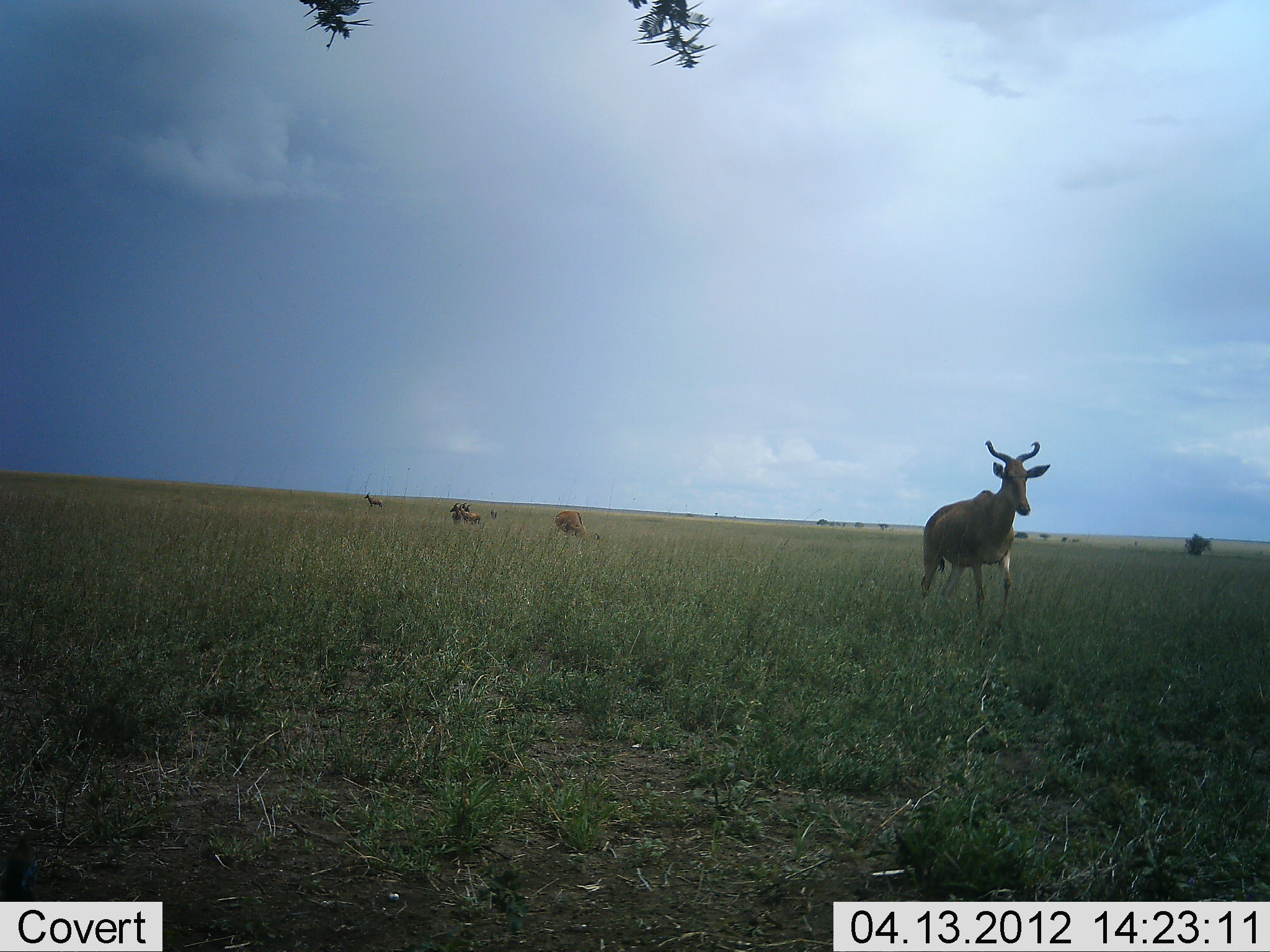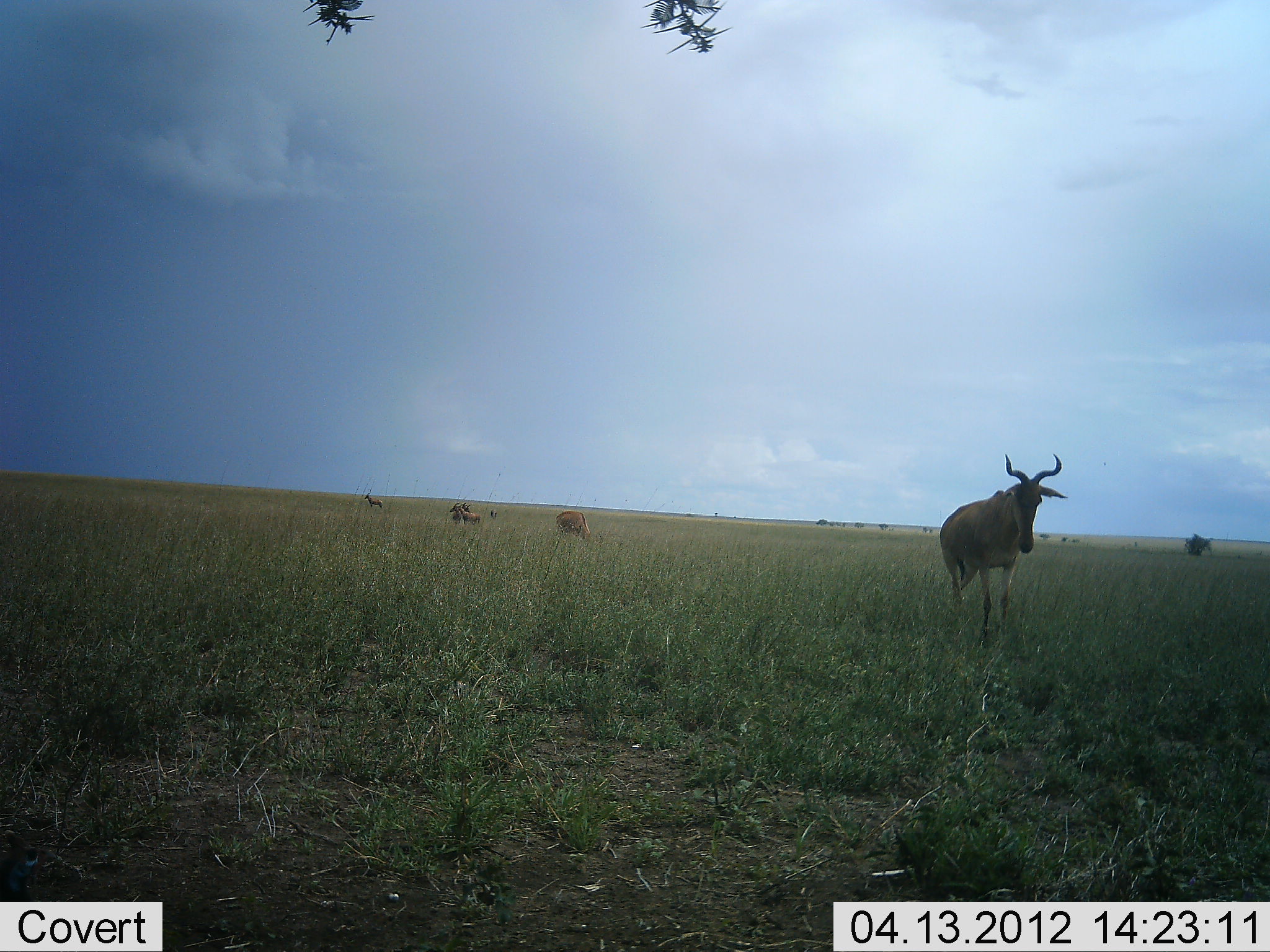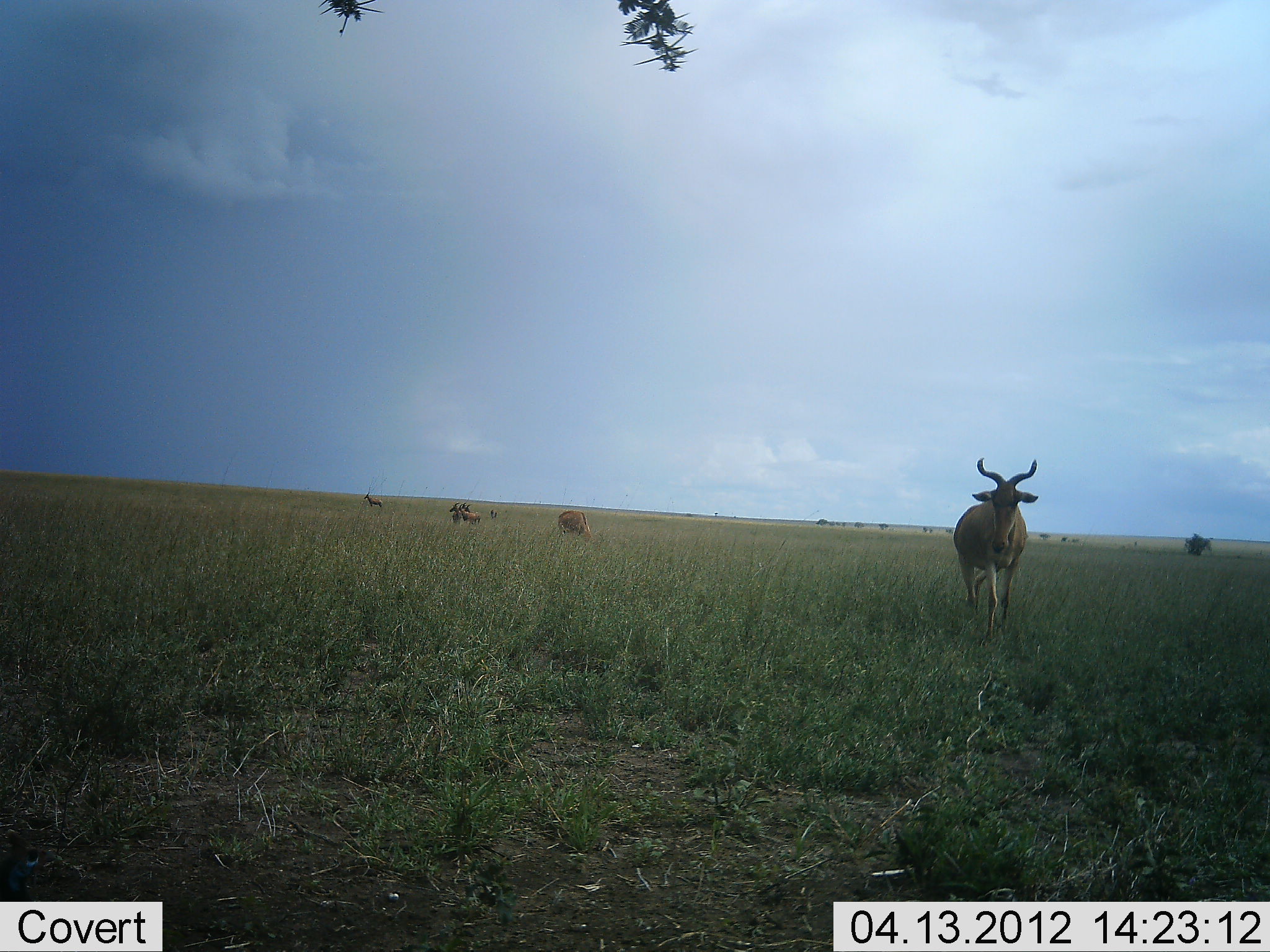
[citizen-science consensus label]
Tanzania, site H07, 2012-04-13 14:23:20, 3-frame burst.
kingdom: Animalia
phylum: Chordata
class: Mammalia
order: Artiodactyla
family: Bovidae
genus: Alcelaphus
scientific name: Alcelaphus buselaphus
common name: hartebeest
Hartebeest (Alcelaphus buselaphus), count 4. Behavior (volunteer vote fractions): standing 71%, resting 7%, moving 64%, interacting 0%. Young present (vote fraction): 0%. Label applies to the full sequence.